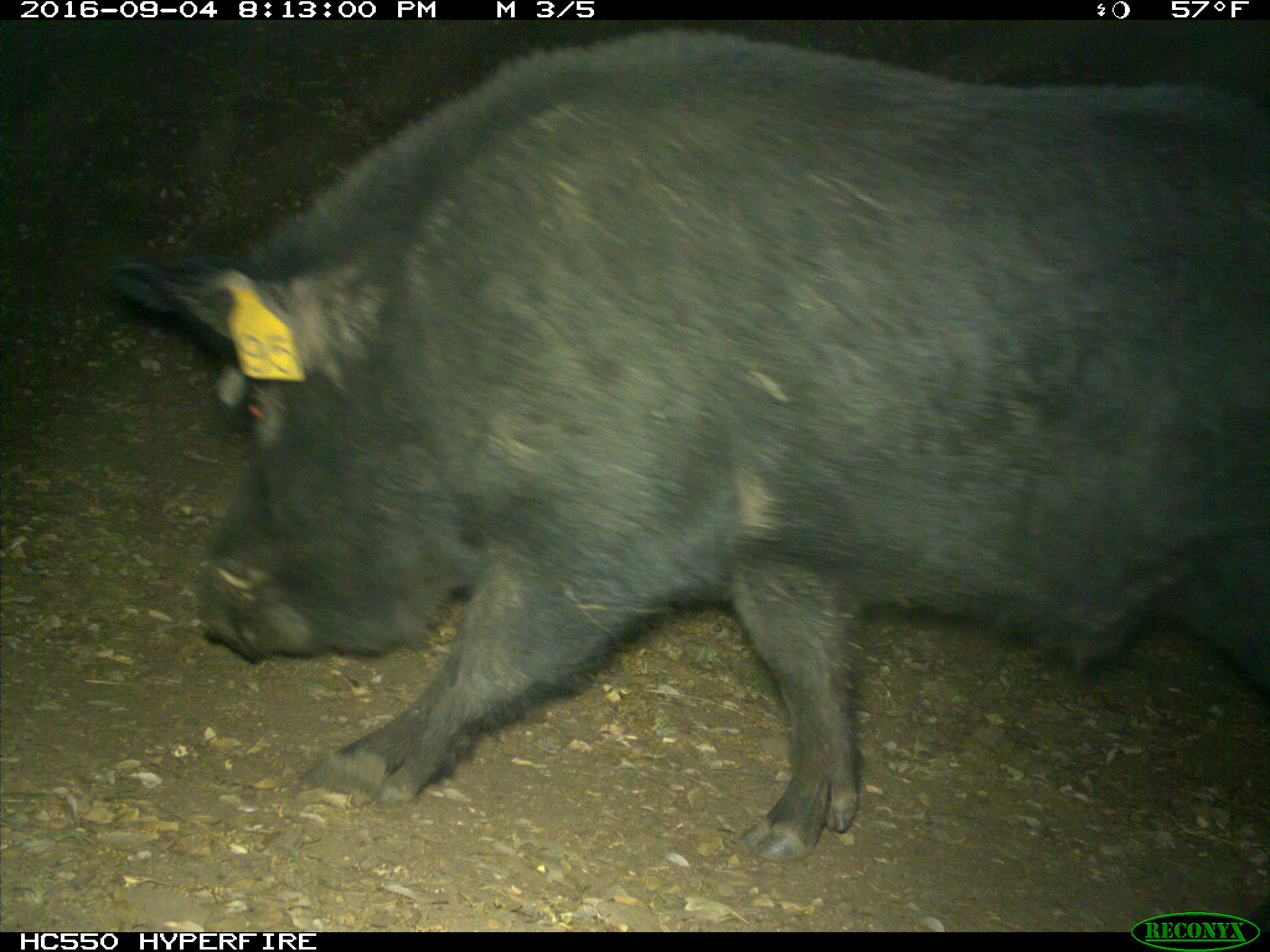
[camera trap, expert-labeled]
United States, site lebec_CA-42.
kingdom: Animalia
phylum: Chordata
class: Mammalia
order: Artiodactyla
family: Suidae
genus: Sus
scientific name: Sus scrofa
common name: wild boar